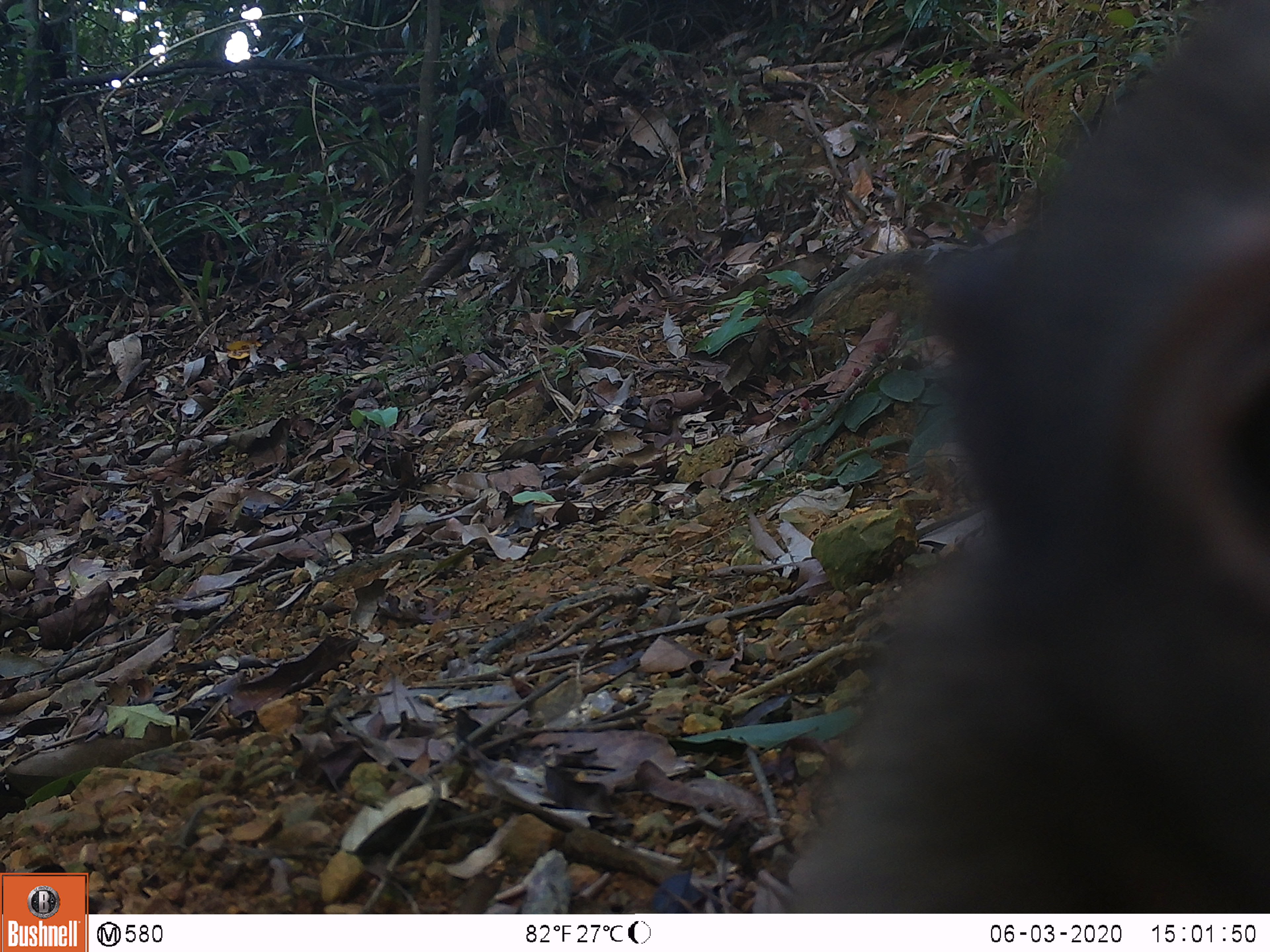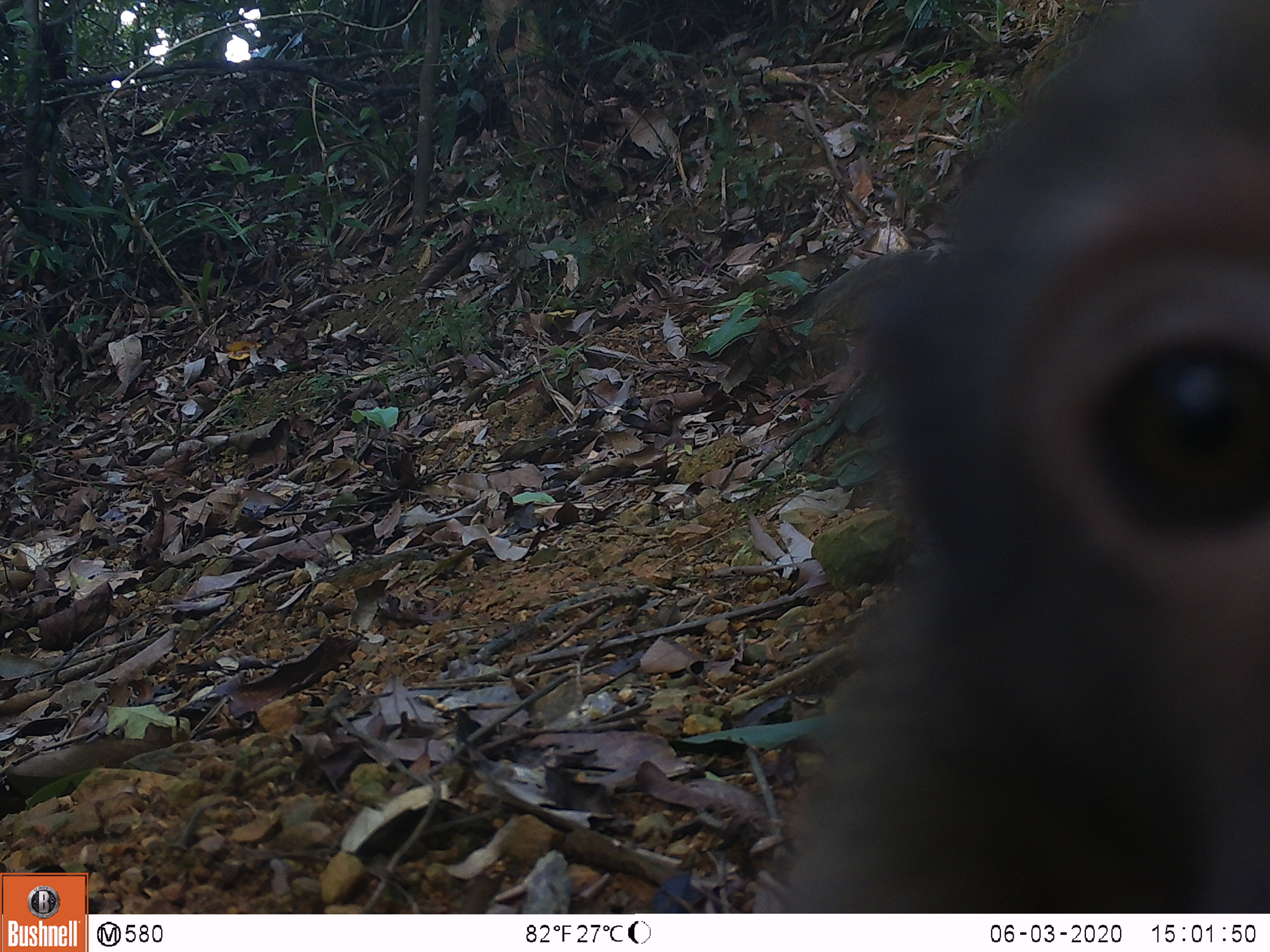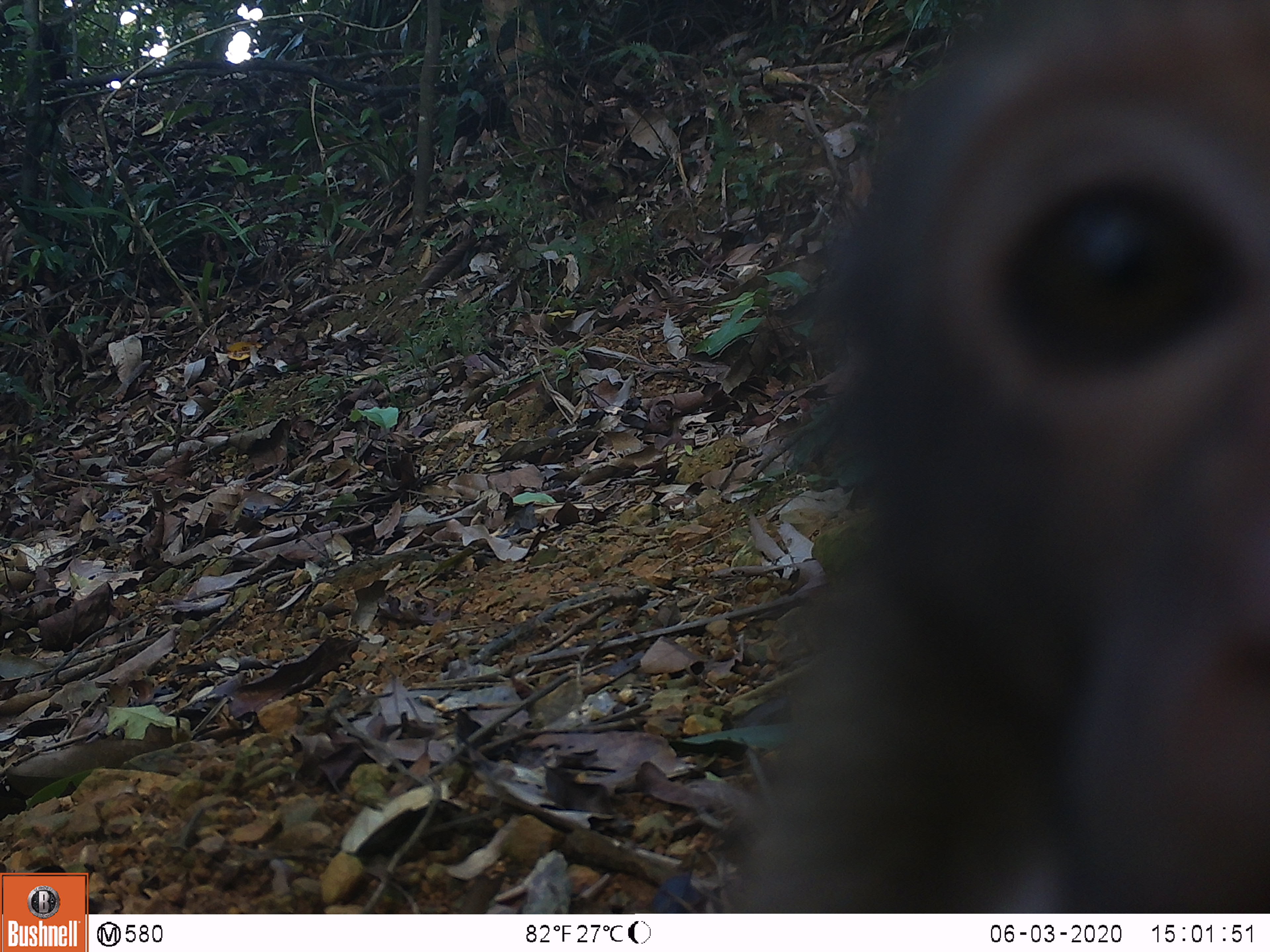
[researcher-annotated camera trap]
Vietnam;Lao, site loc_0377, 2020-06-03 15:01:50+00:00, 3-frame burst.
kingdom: Animalia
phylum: Chordata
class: Mammalia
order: Primates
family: Cercopithecidae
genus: Macaca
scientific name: Macaca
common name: macaques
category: assam or rhesus macaque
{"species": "assam or rhesus macaque (macaques) (Macaca)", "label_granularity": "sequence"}